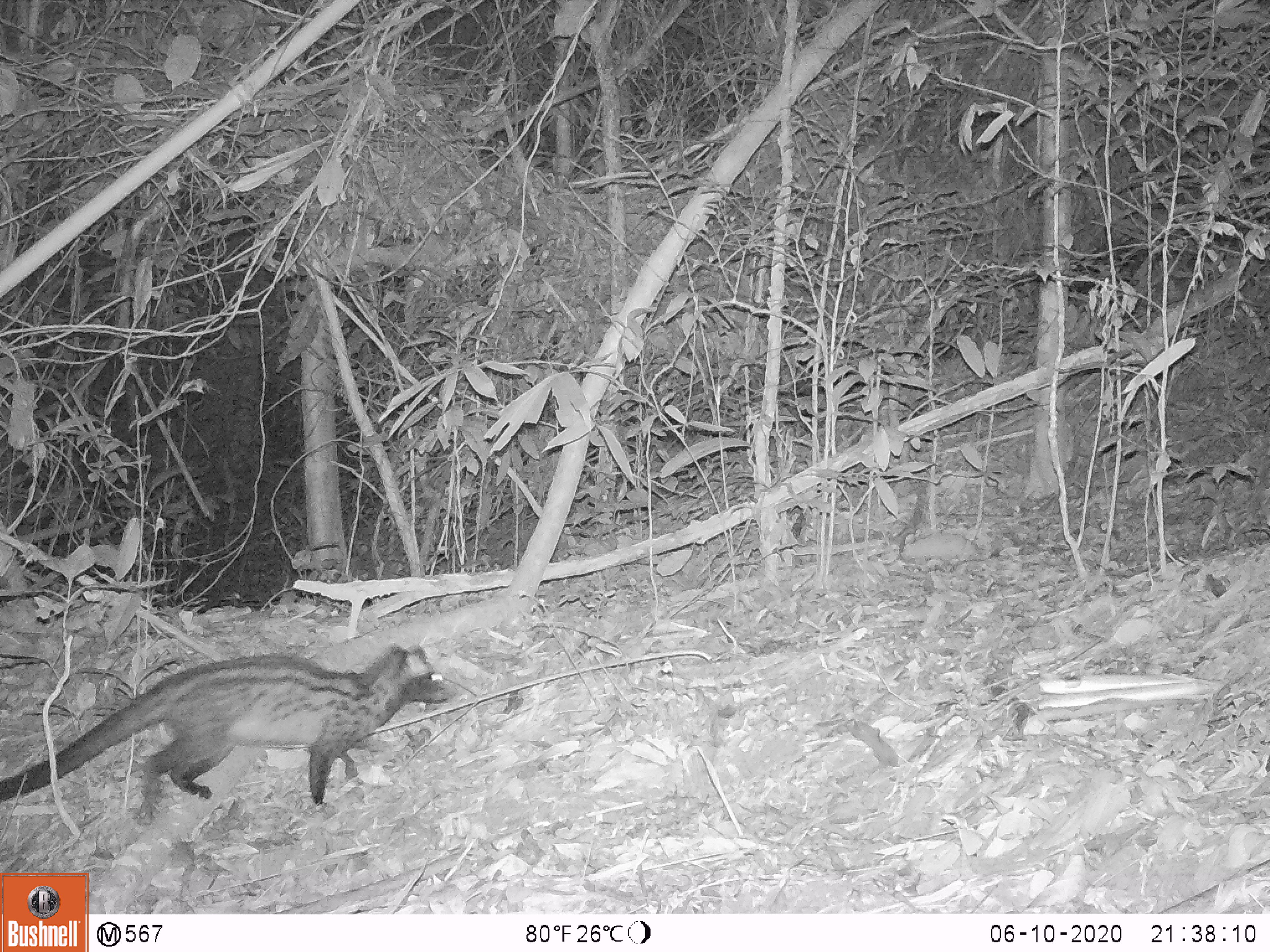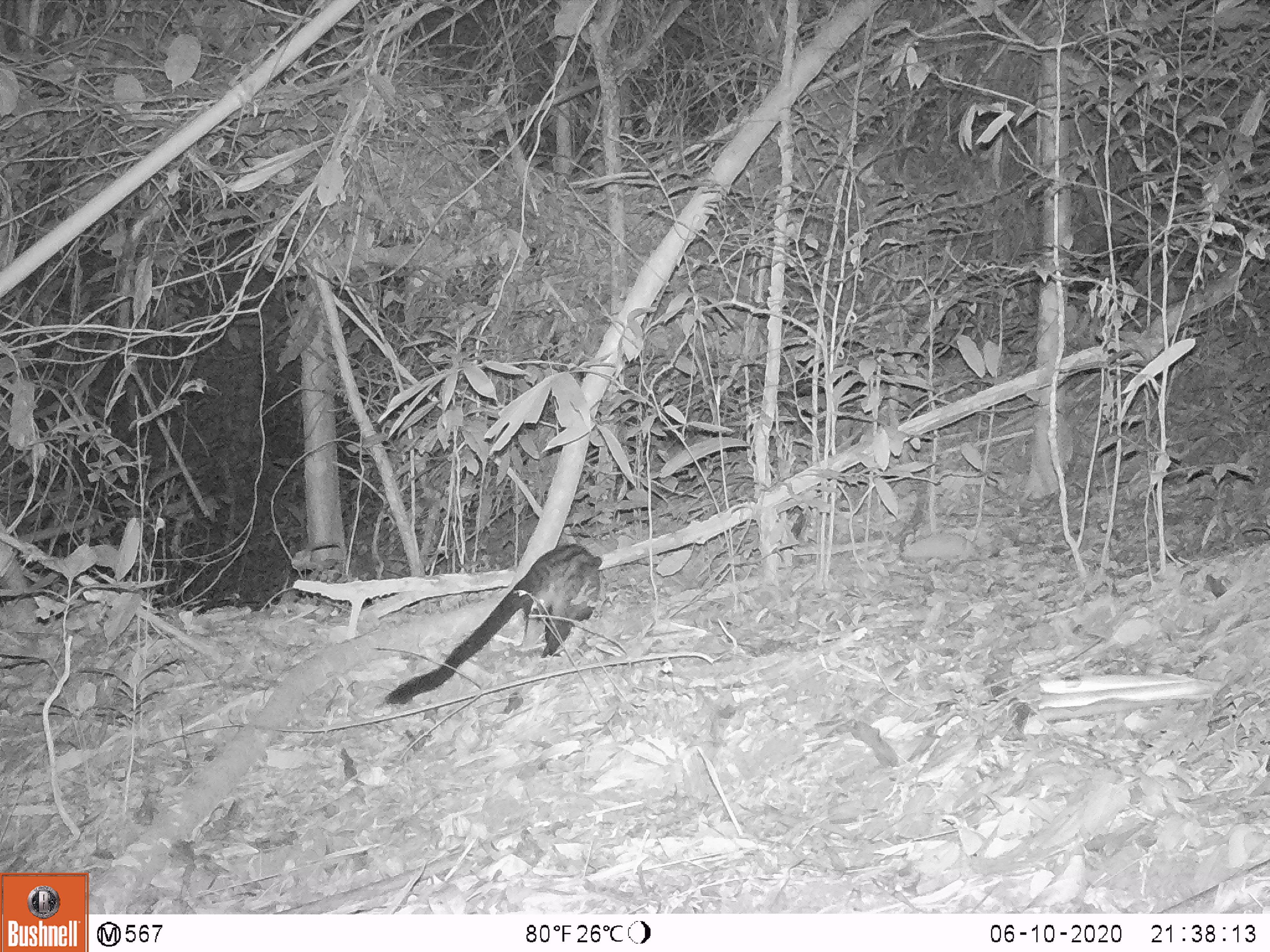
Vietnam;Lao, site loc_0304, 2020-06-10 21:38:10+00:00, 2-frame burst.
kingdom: Animalia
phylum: Chordata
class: Mammalia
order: Carnivora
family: Viverridae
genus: Paradoxurus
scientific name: Paradoxurus hermaphroditus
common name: common palm civet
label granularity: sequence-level